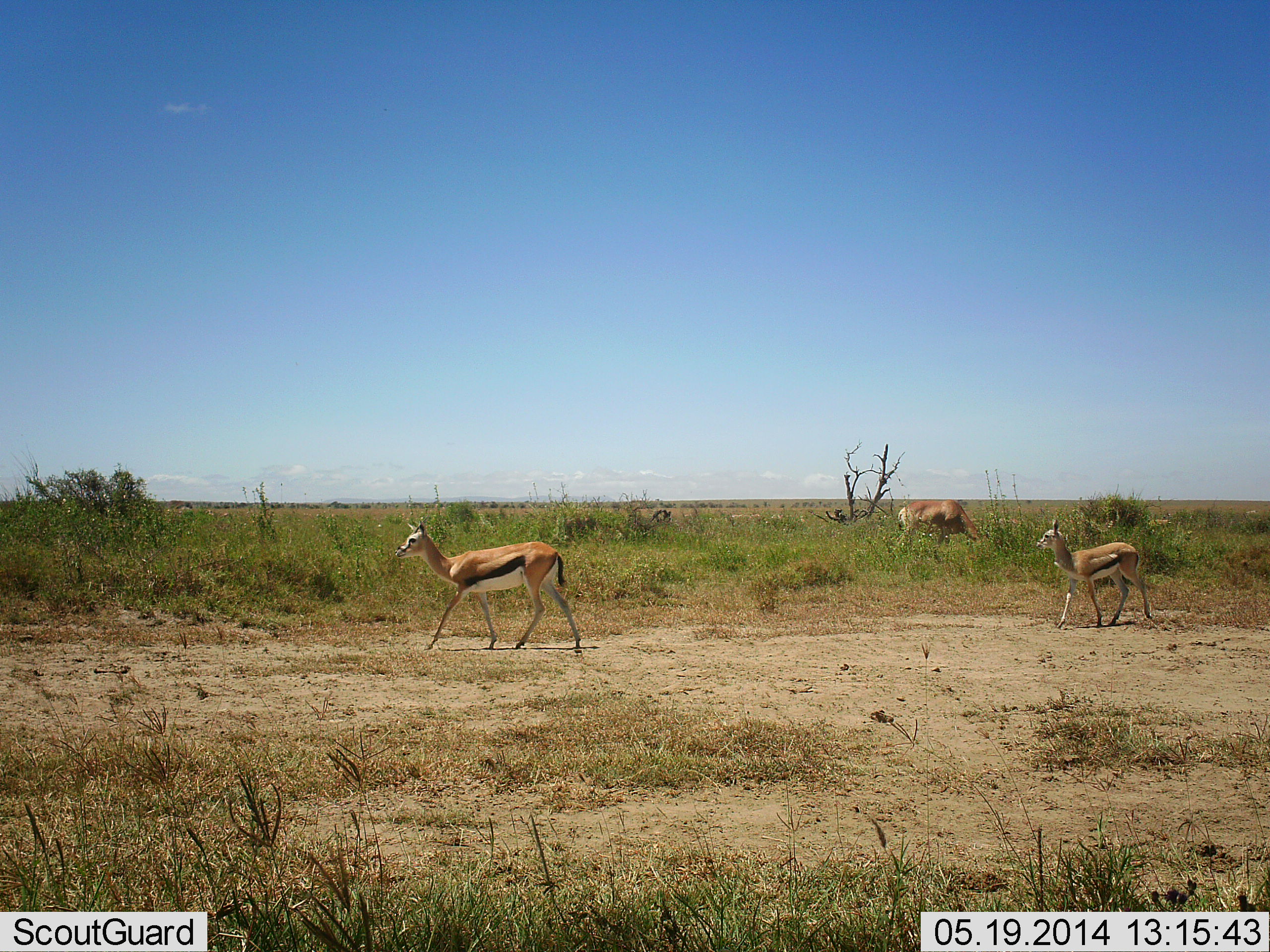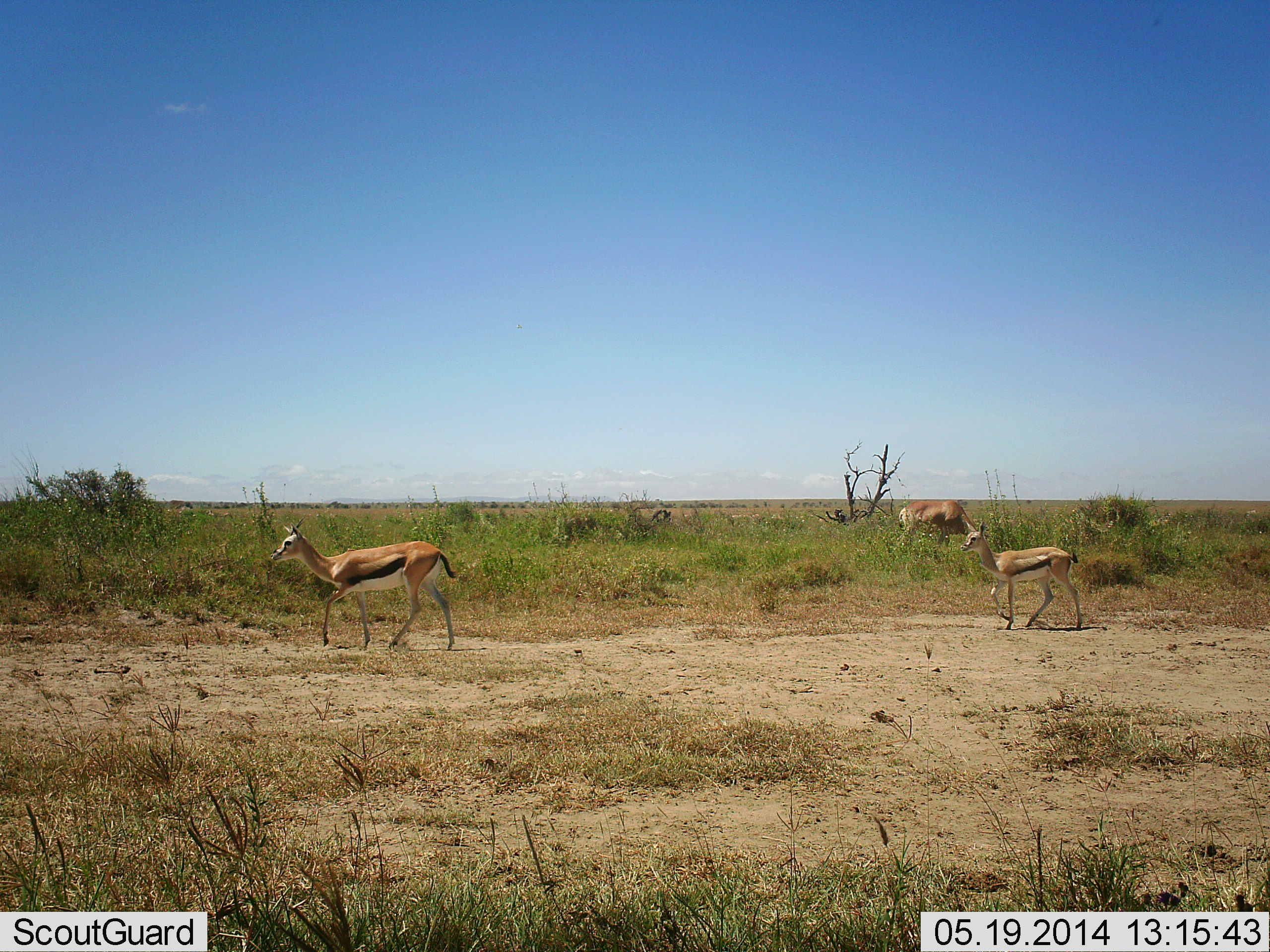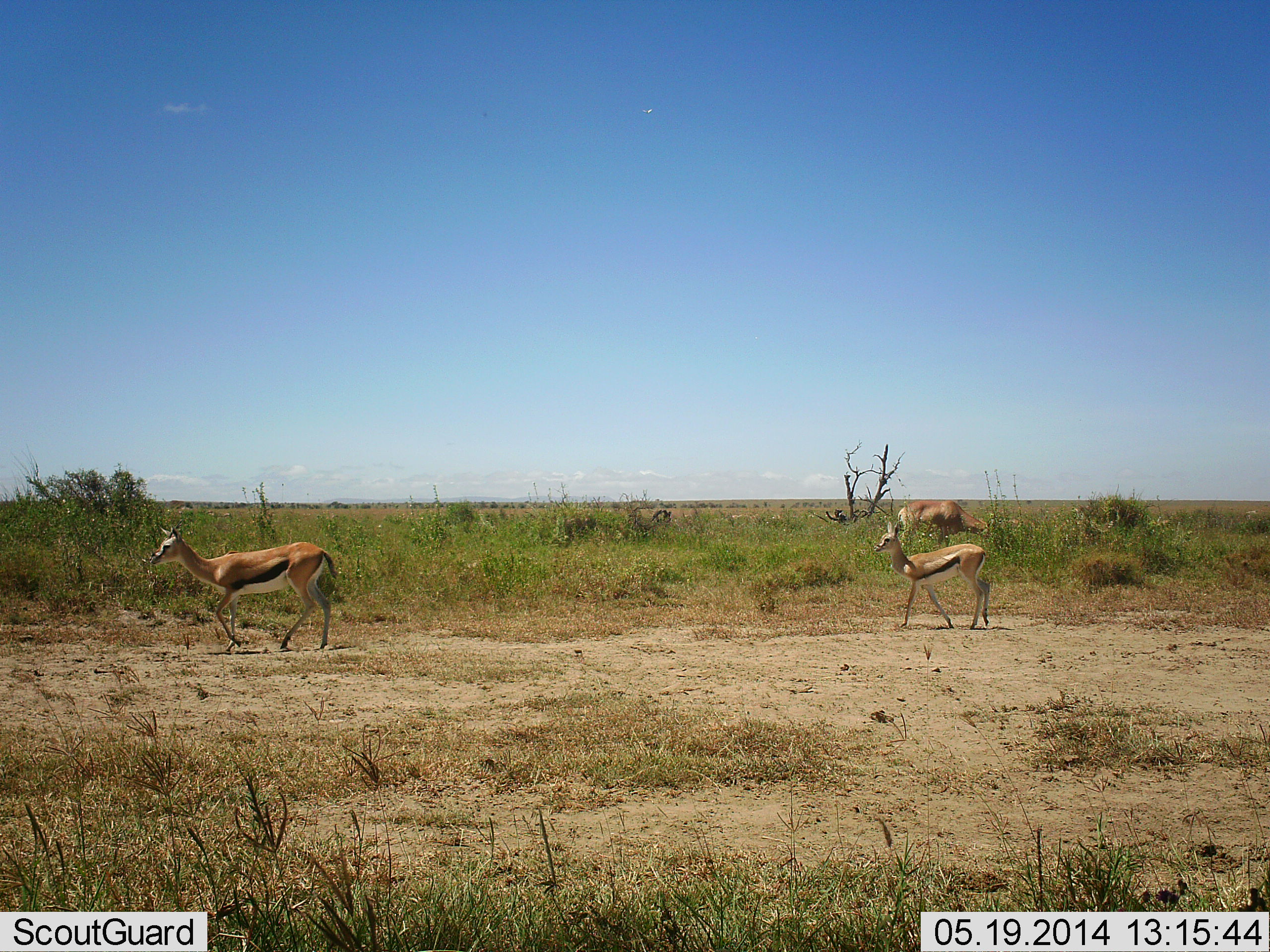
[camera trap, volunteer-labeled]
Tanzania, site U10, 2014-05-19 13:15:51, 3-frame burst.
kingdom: Animalia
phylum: Chordata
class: Mammalia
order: Artiodactyla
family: Bovidae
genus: Eudorcas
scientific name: Eudorcas thomsonii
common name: thomson's gazelle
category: gazellethomsons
Gazellethomsons (thomson's gazelle) (Eudorcas thomsonii), count 2. Behavior (volunteer vote fractions): standing 0%, resting 0%, moving 100%, interacting 0%. Young present (vote fraction): 12%. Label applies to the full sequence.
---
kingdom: Animalia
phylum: Chordata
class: Mammalia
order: Artiodactyla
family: Bovidae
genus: Alcelaphus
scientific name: Alcelaphus buselaphus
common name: hartebeest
Hartebeest (Alcelaphus buselaphus), count 1. Behavior (volunteer vote fractions): standing 29%, resting 0%, moving 0%, interacting 0%. Young present (vote fraction): 0%. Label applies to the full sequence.